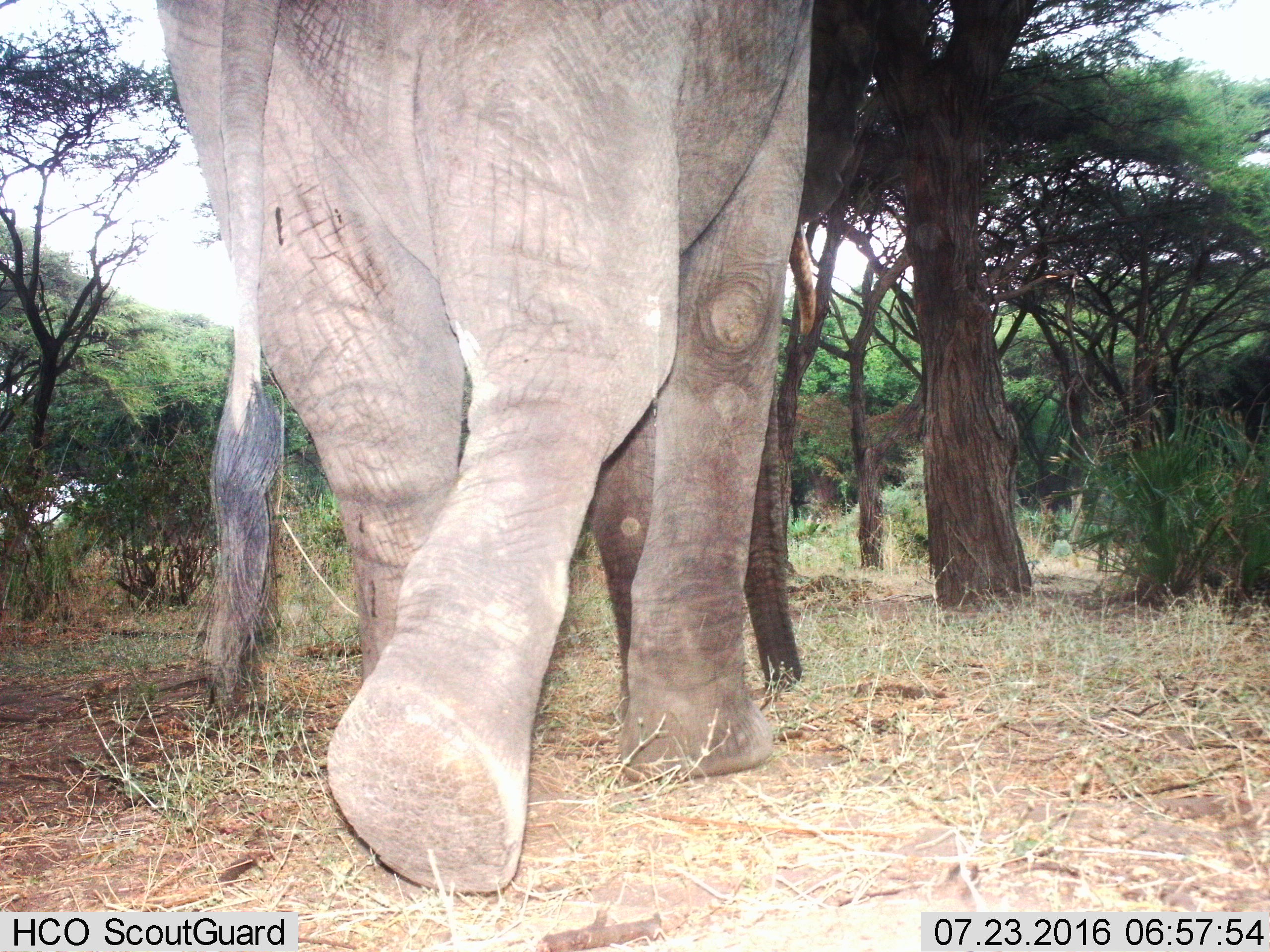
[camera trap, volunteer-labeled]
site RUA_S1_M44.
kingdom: Animalia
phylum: Chordata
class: Mammalia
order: Proboscidea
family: Elephantidae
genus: Loxodonta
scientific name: Loxodonta africana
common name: african bush elephant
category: elephant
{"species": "elephant (african bush elephant) (Loxodonta africana)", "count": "1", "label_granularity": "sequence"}